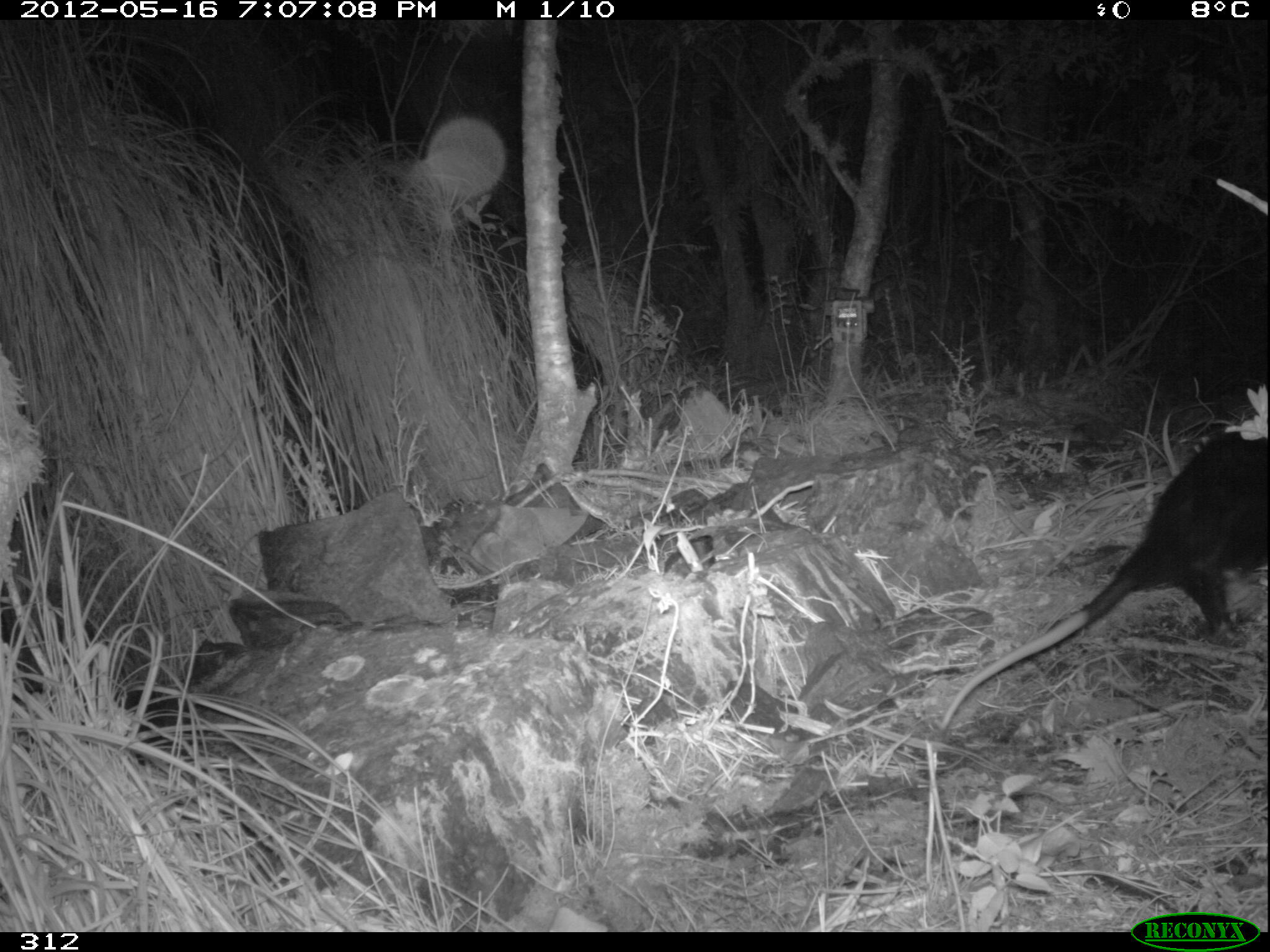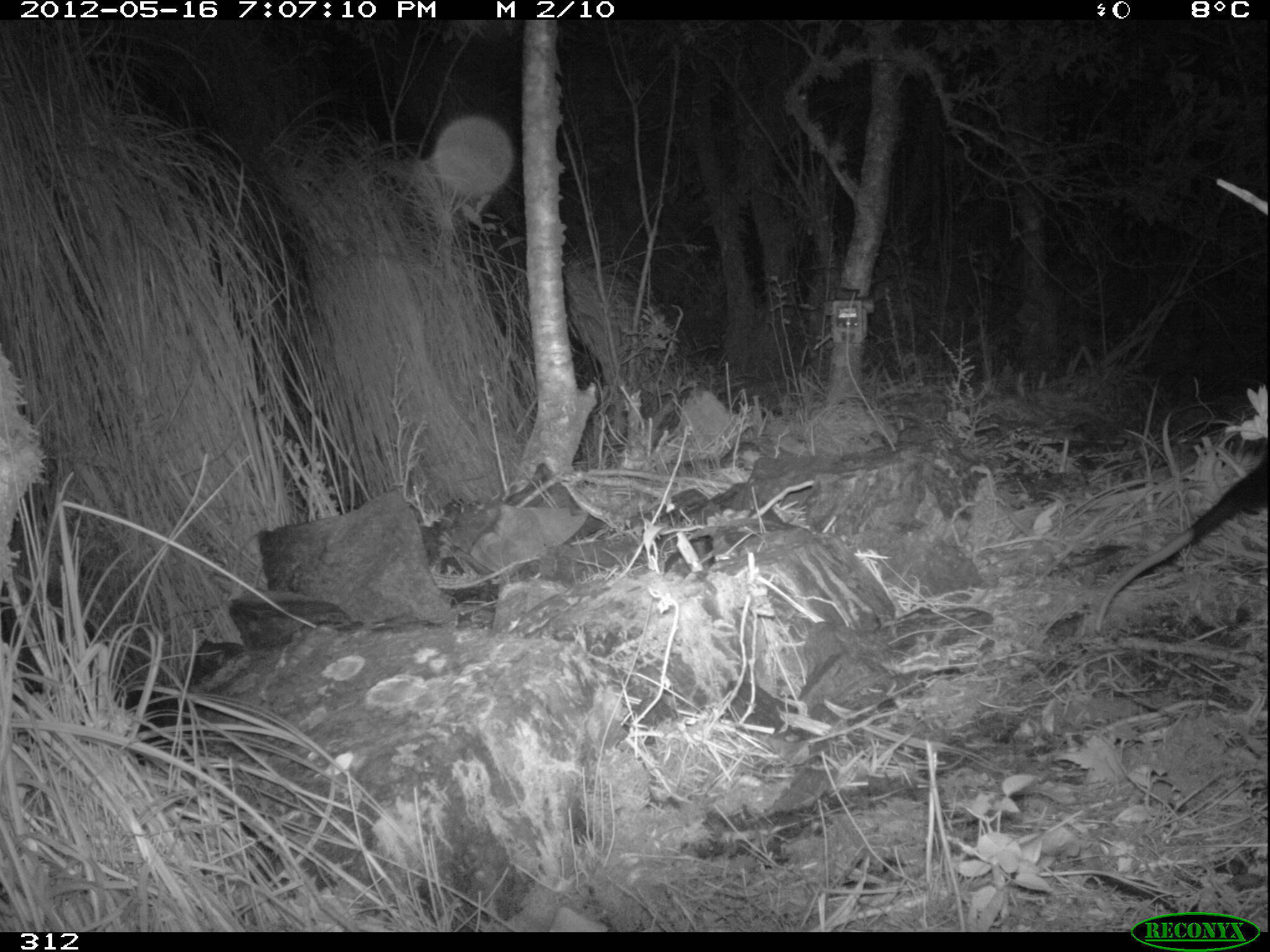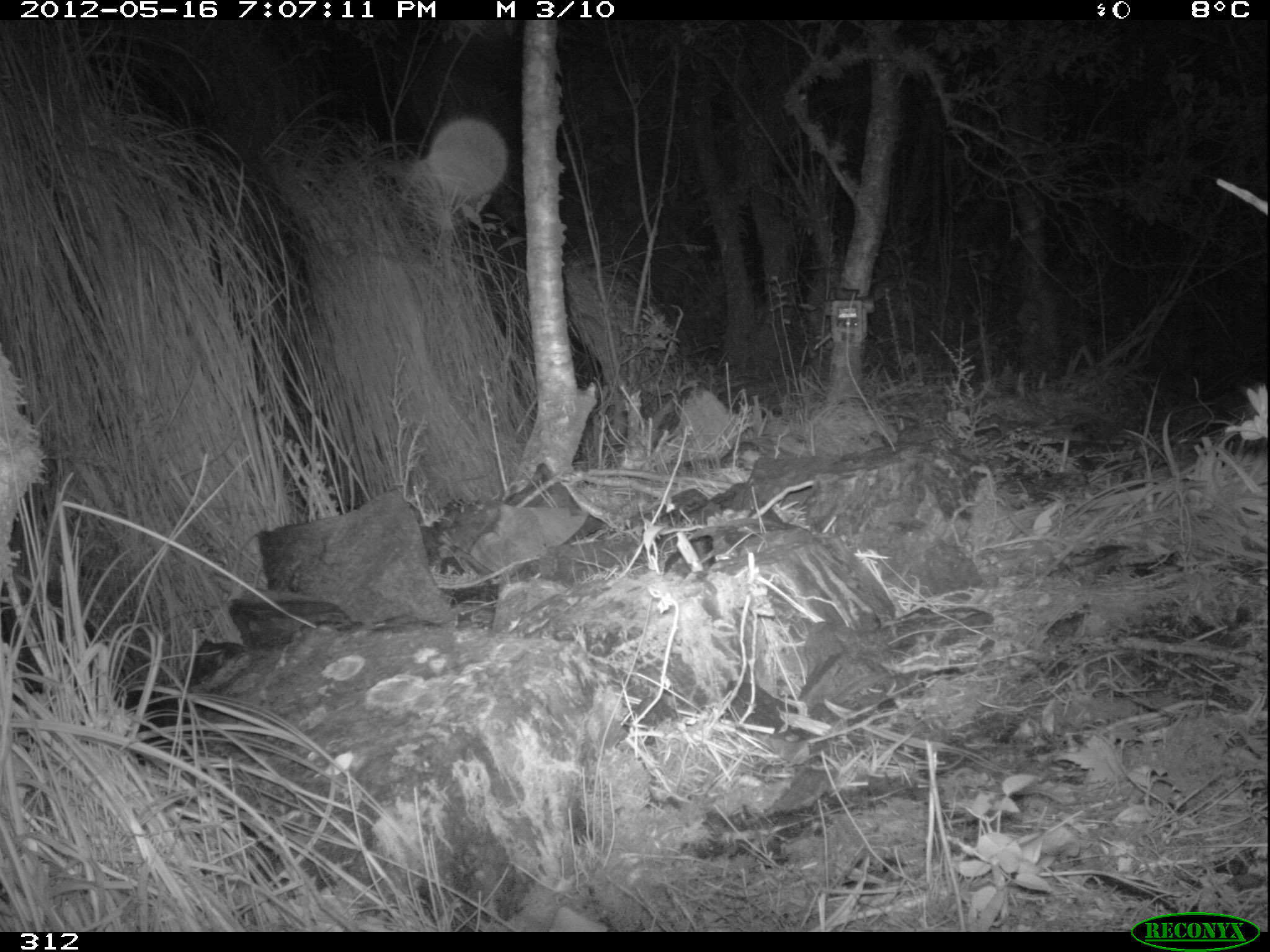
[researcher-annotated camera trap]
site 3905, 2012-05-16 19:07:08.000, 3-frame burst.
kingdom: Animalia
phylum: Chordata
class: Mammalia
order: Didelphimorphia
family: Didelphidae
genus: Didelphis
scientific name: Didelphis pernigra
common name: andean white-eared opossum